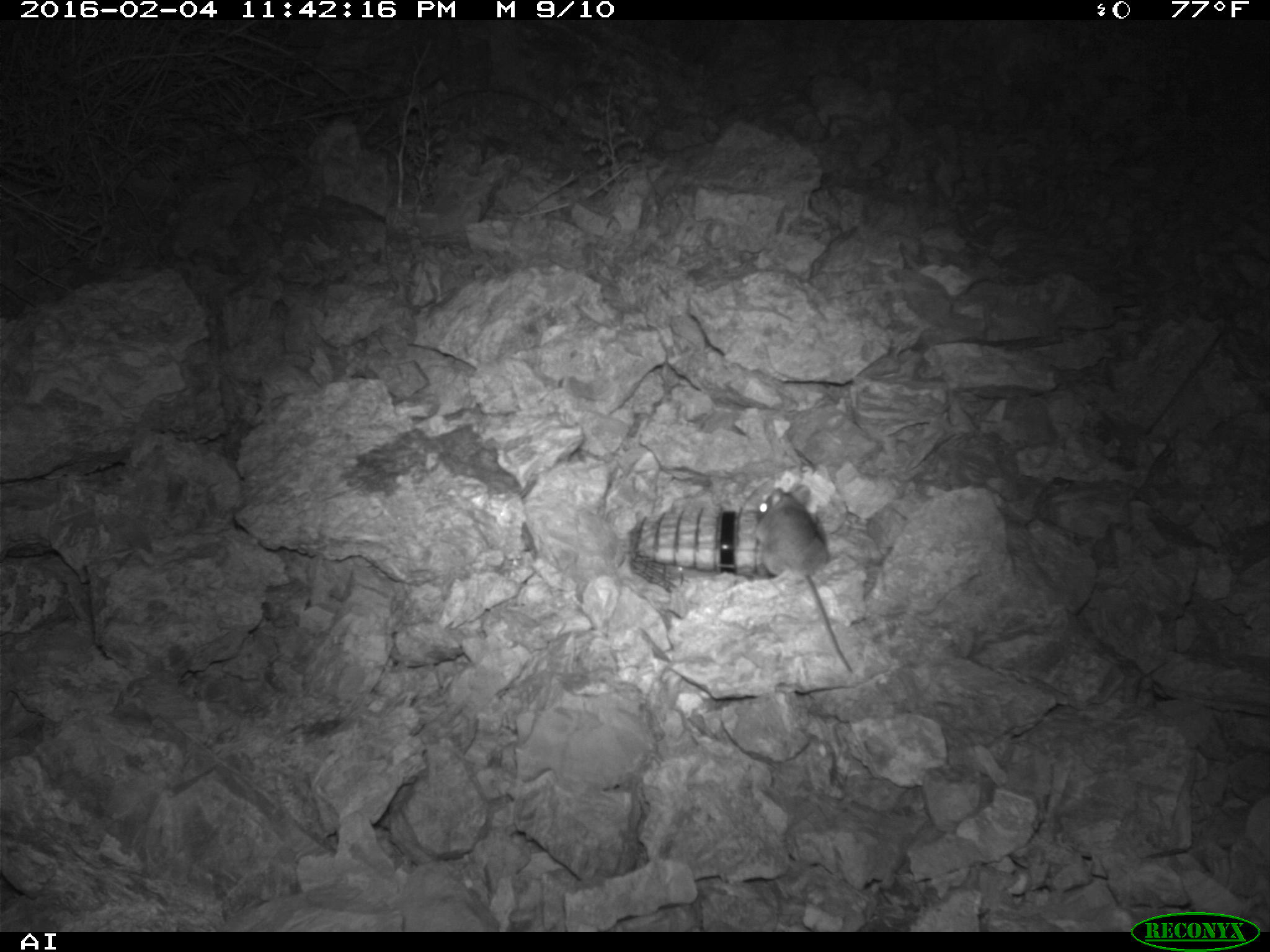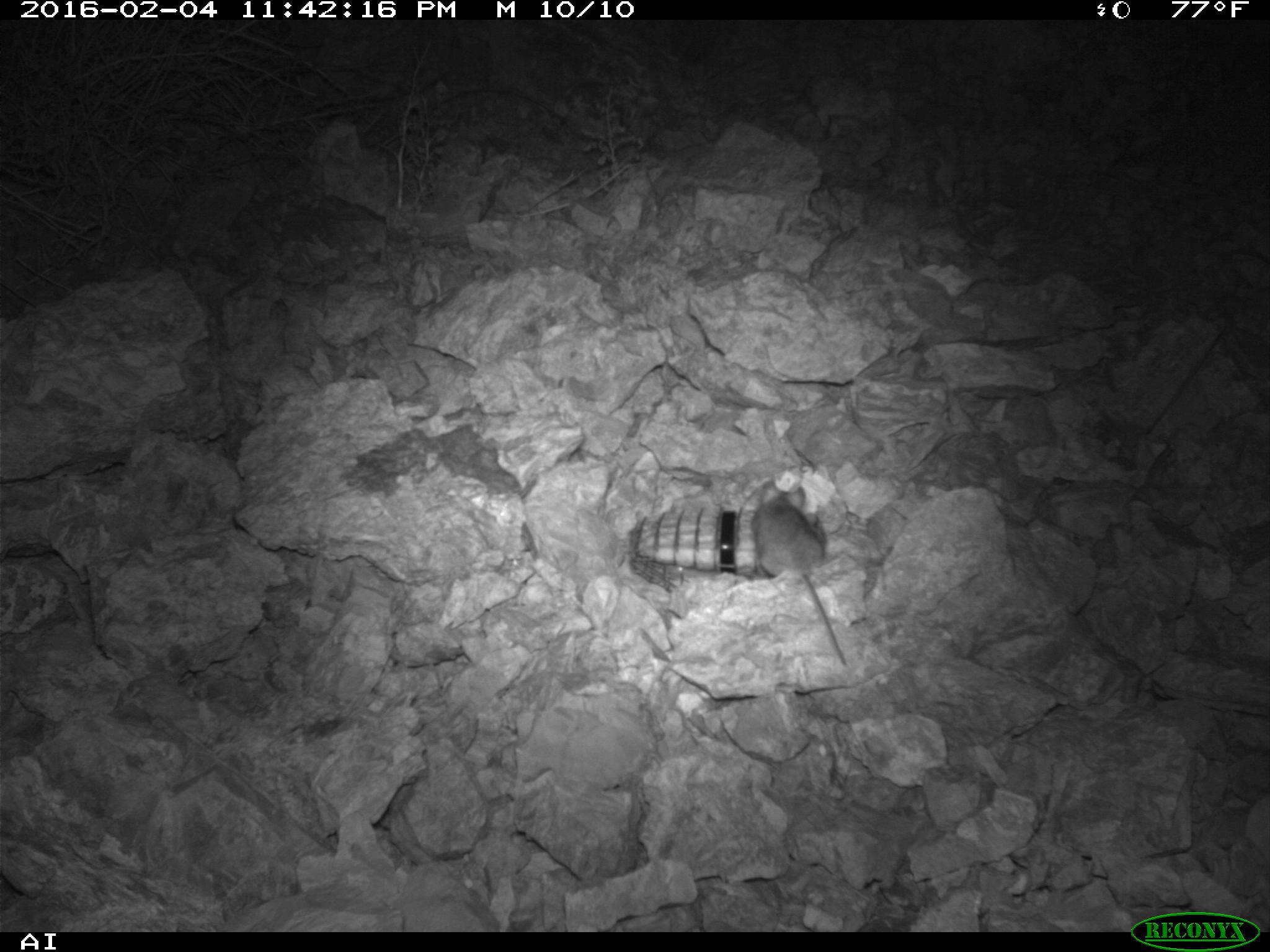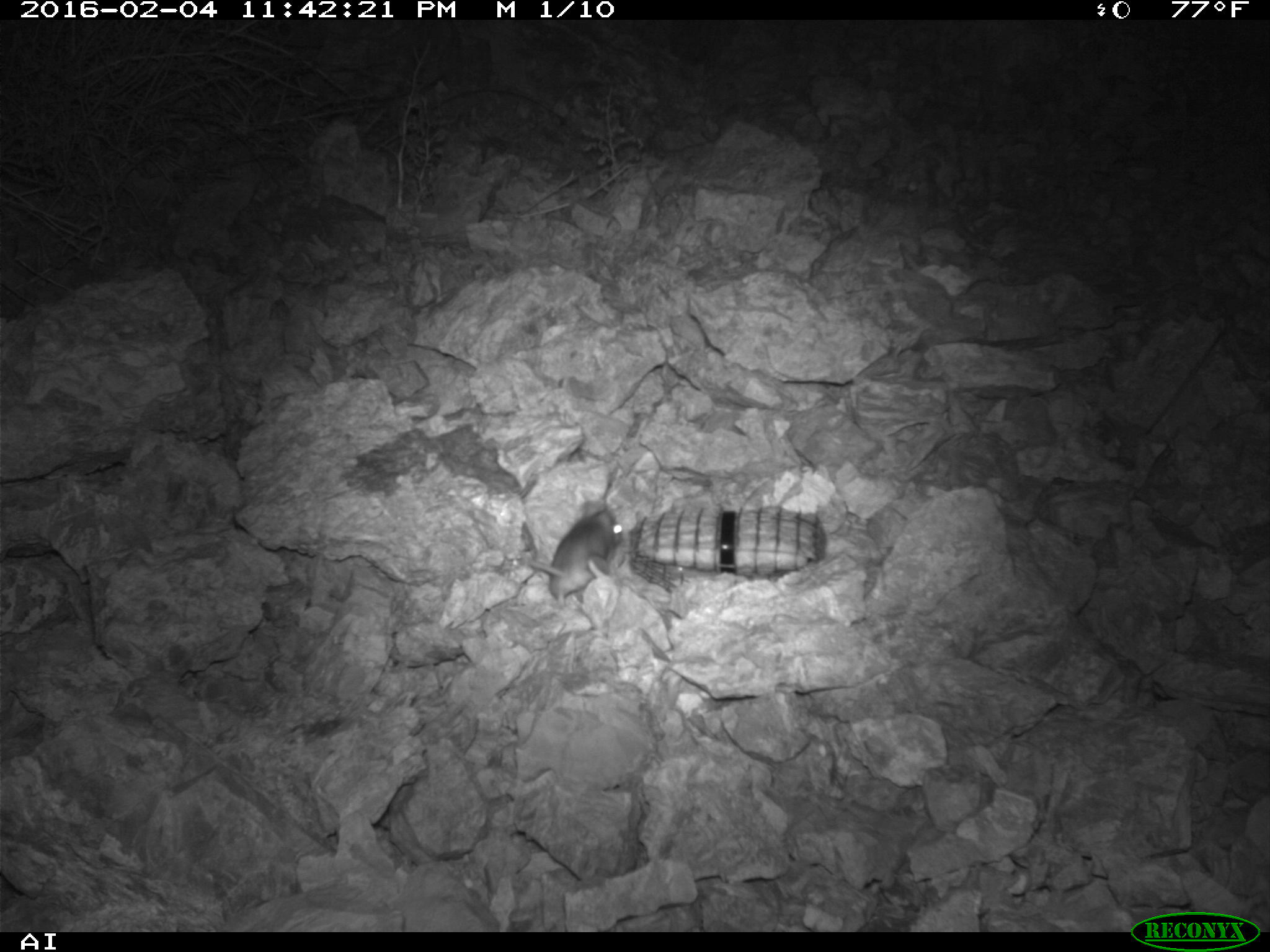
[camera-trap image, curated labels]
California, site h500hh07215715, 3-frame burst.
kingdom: Animalia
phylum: Chordata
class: Mammalia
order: Rodentia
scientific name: Rodentia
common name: rodent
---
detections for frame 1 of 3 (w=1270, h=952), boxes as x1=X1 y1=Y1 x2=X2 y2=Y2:
rodent: x1=748 y1=481 x2=855 y2=674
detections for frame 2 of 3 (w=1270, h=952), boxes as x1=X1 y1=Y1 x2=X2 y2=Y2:
rodent: x1=750 y1=481 x2=846 y2=664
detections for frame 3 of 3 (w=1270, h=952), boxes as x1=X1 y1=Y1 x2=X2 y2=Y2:
rodent: x1=522 y1=500 x2=624 y2=606